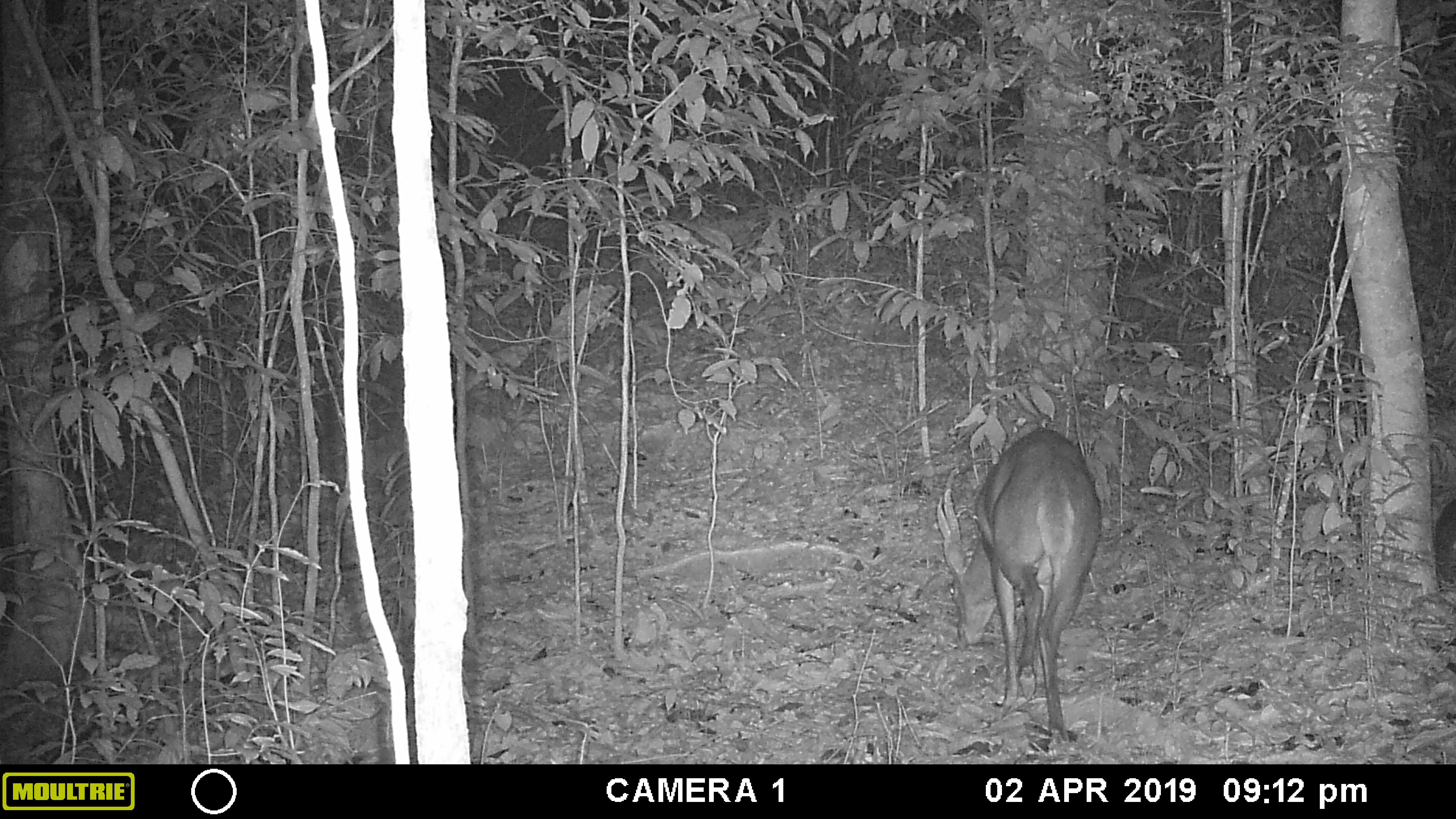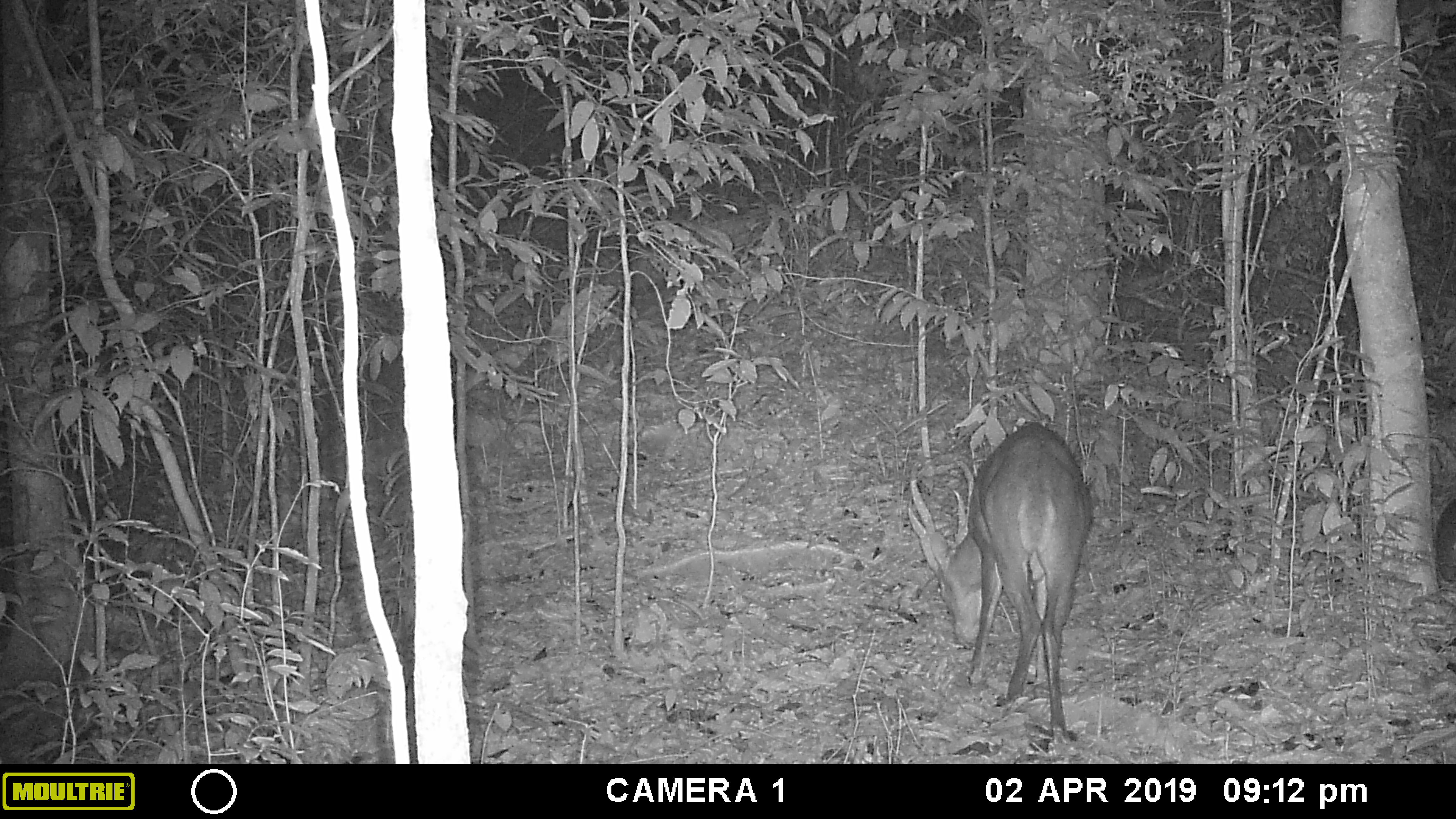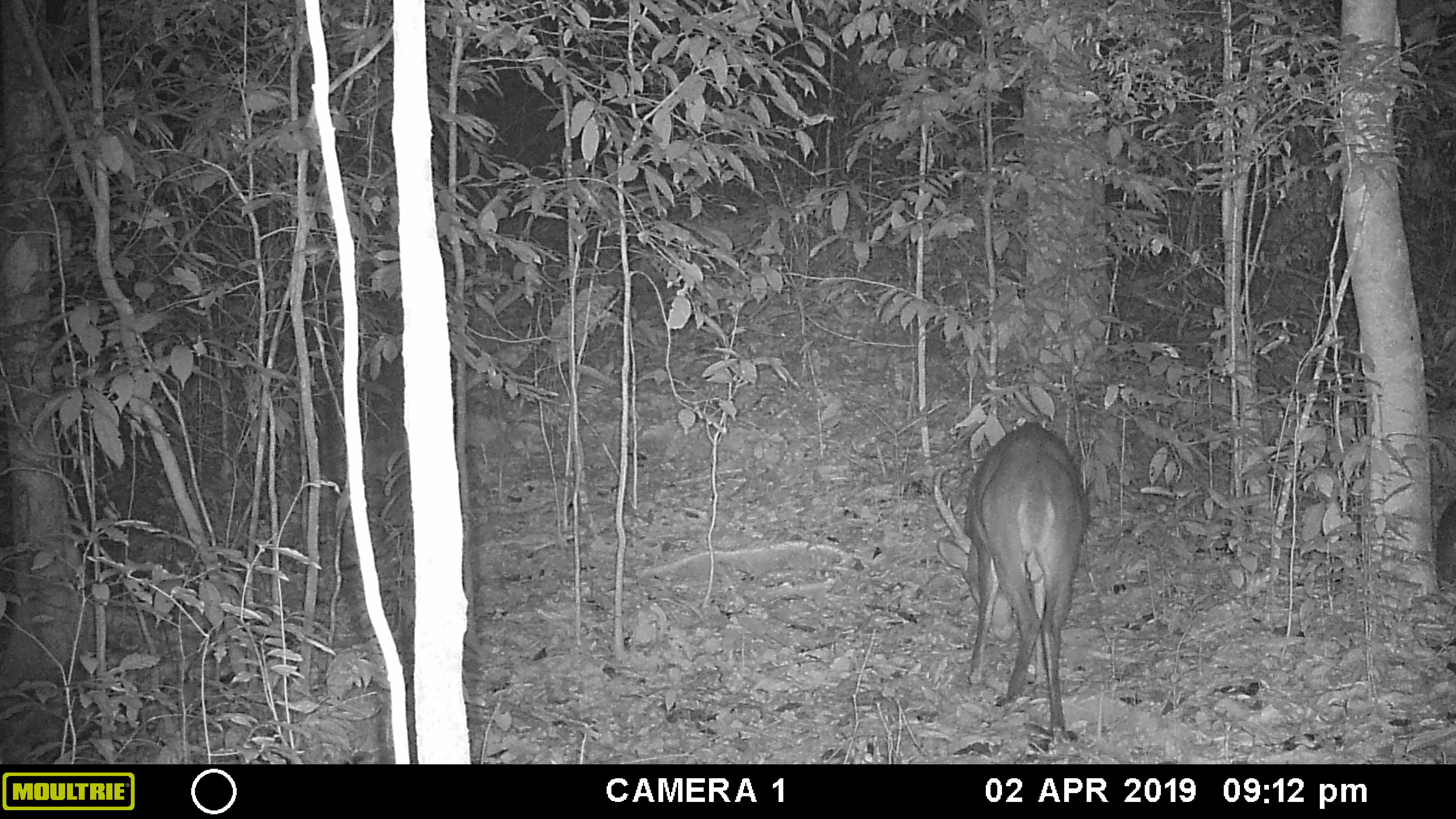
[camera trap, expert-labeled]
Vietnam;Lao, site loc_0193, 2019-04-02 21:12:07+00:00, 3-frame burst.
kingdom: Animalia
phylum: Chordata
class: Mammalia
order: Artiodactyla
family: Cervidae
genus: Muntiacus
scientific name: Muntiacus vuquangensis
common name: large-antlered muntjac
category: large antlered muntjac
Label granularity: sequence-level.